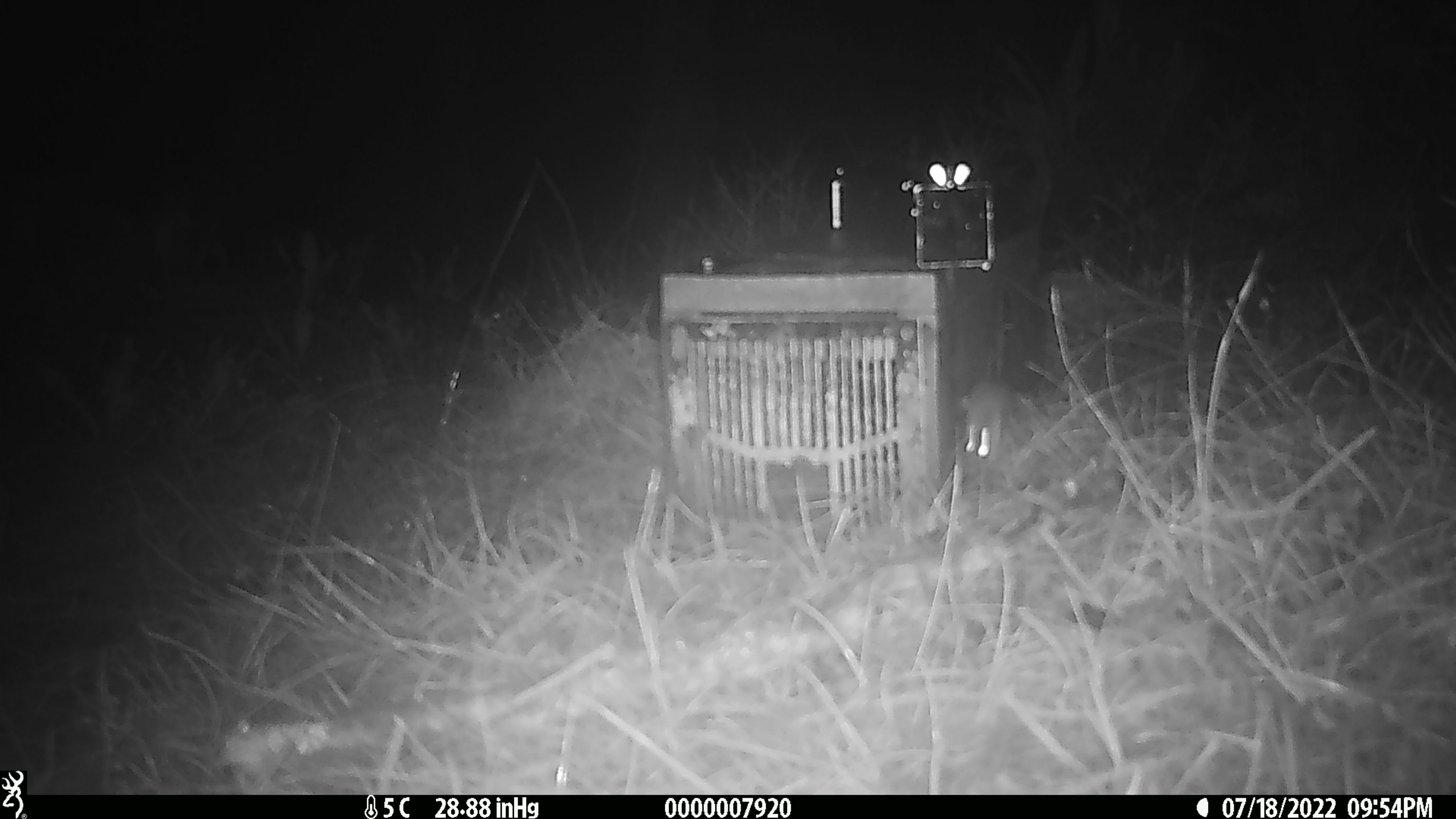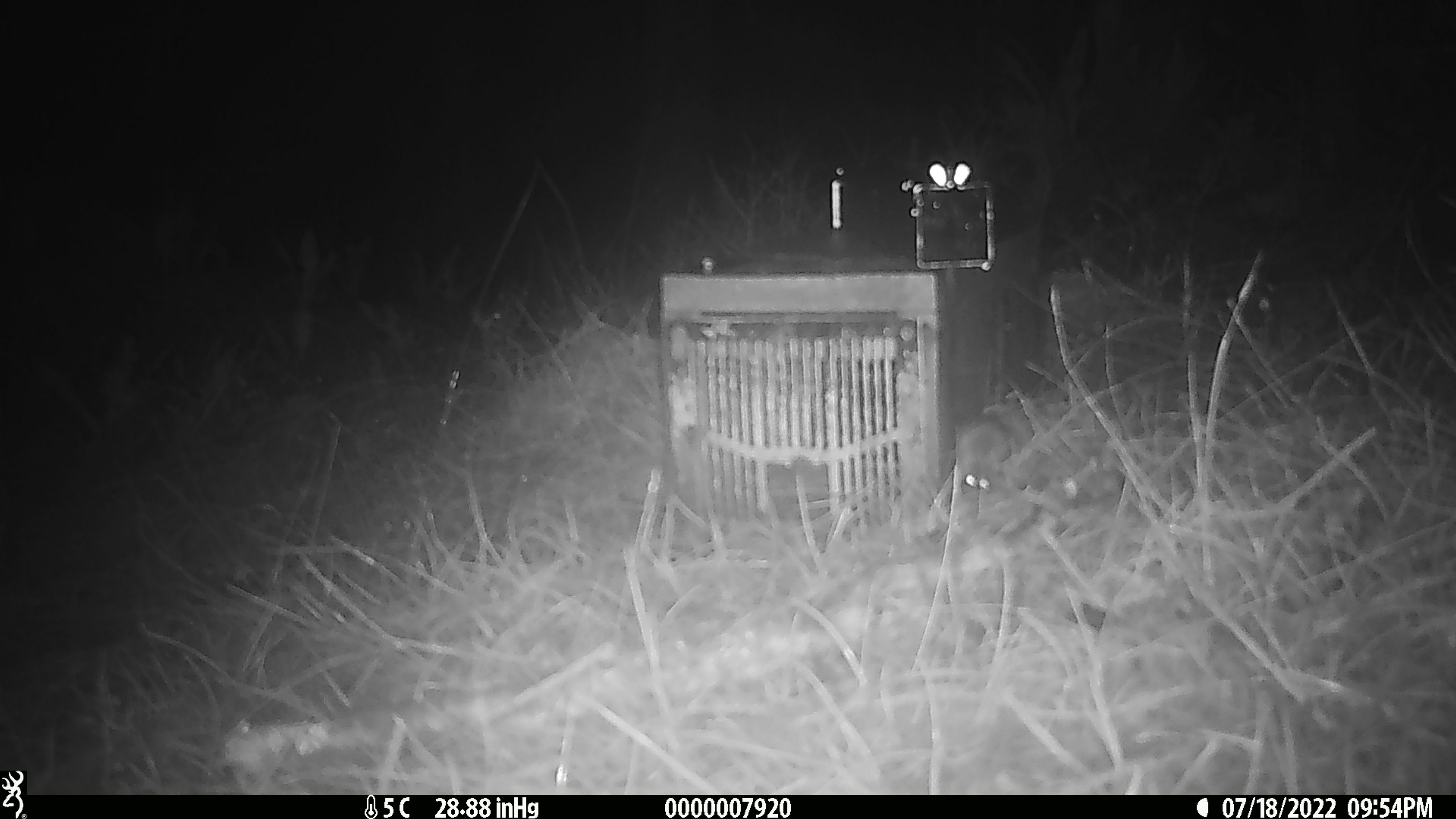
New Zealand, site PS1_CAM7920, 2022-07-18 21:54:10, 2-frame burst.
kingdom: Animalia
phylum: Chordata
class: Mammalia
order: Rodentia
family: Muridae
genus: Mus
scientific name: Mus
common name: mouse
Mouse (Mus).